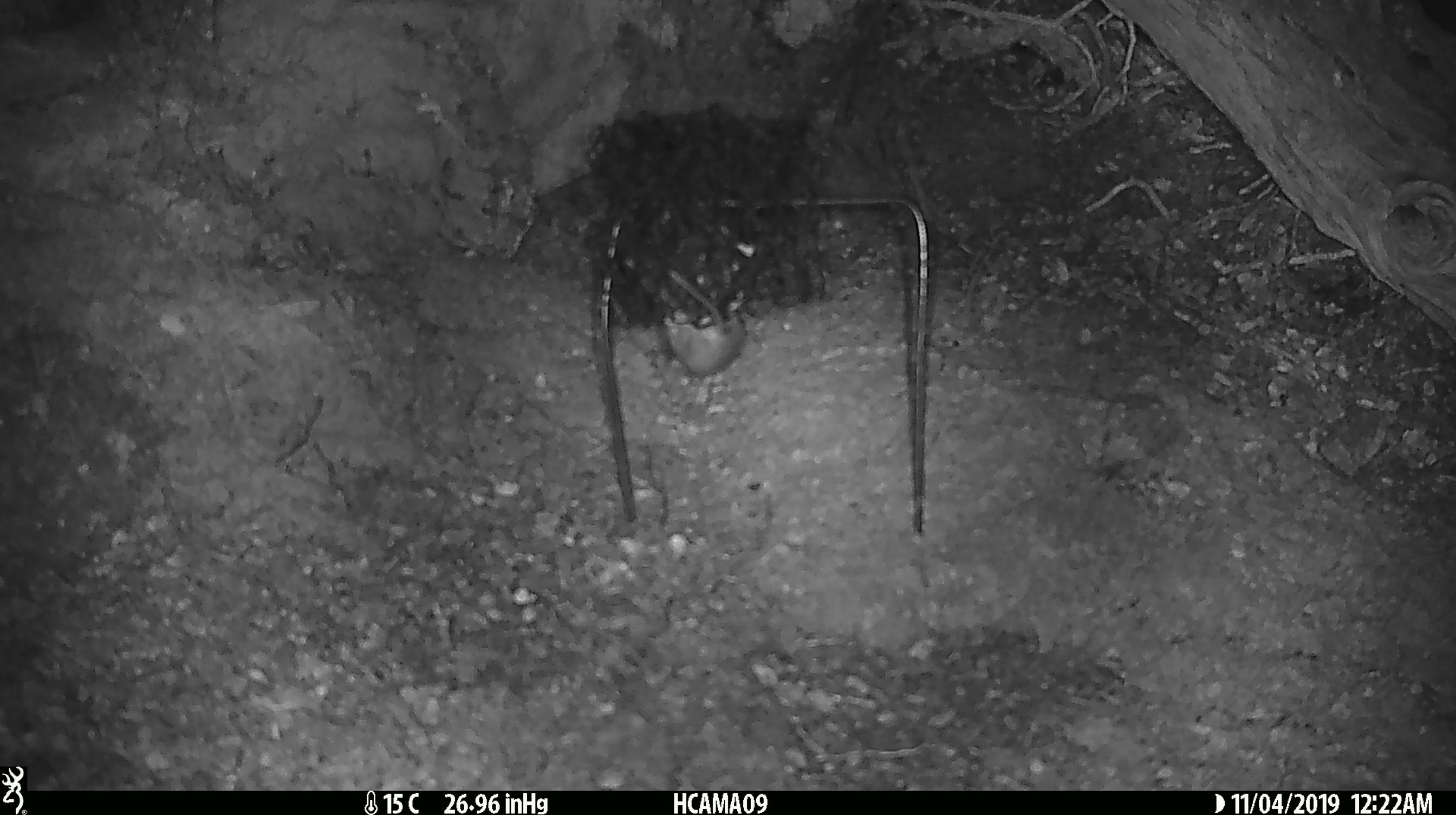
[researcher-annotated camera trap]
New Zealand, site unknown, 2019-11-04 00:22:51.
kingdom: Animalia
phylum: Chordata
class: Mammalia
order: Rodentia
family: Muridae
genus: Mus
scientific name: Mus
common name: mouse